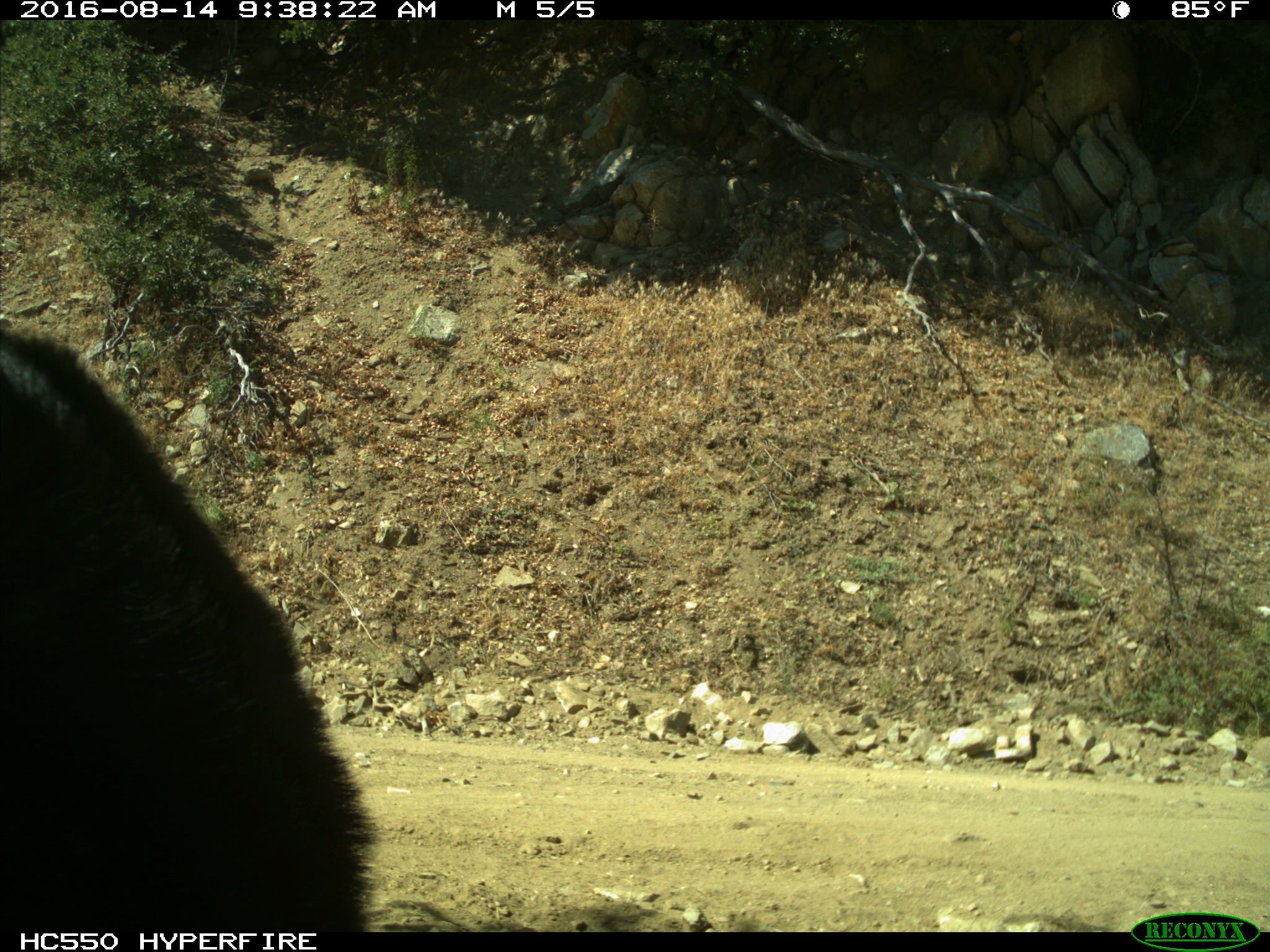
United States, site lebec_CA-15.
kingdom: Animalia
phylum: Chordata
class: Mammalia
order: Carnivora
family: Ursidae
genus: Ursus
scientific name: Ursus americanus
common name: american black bear